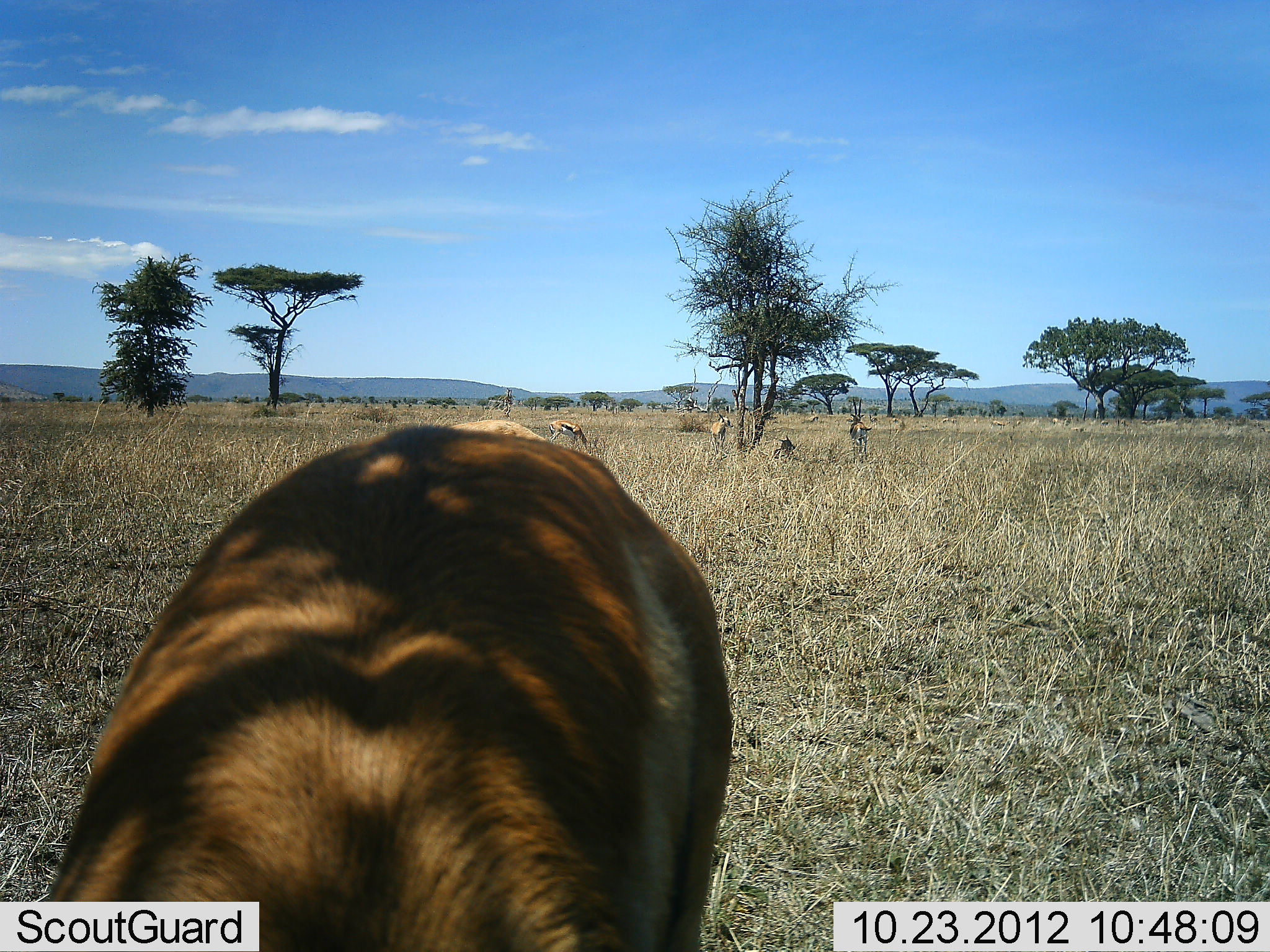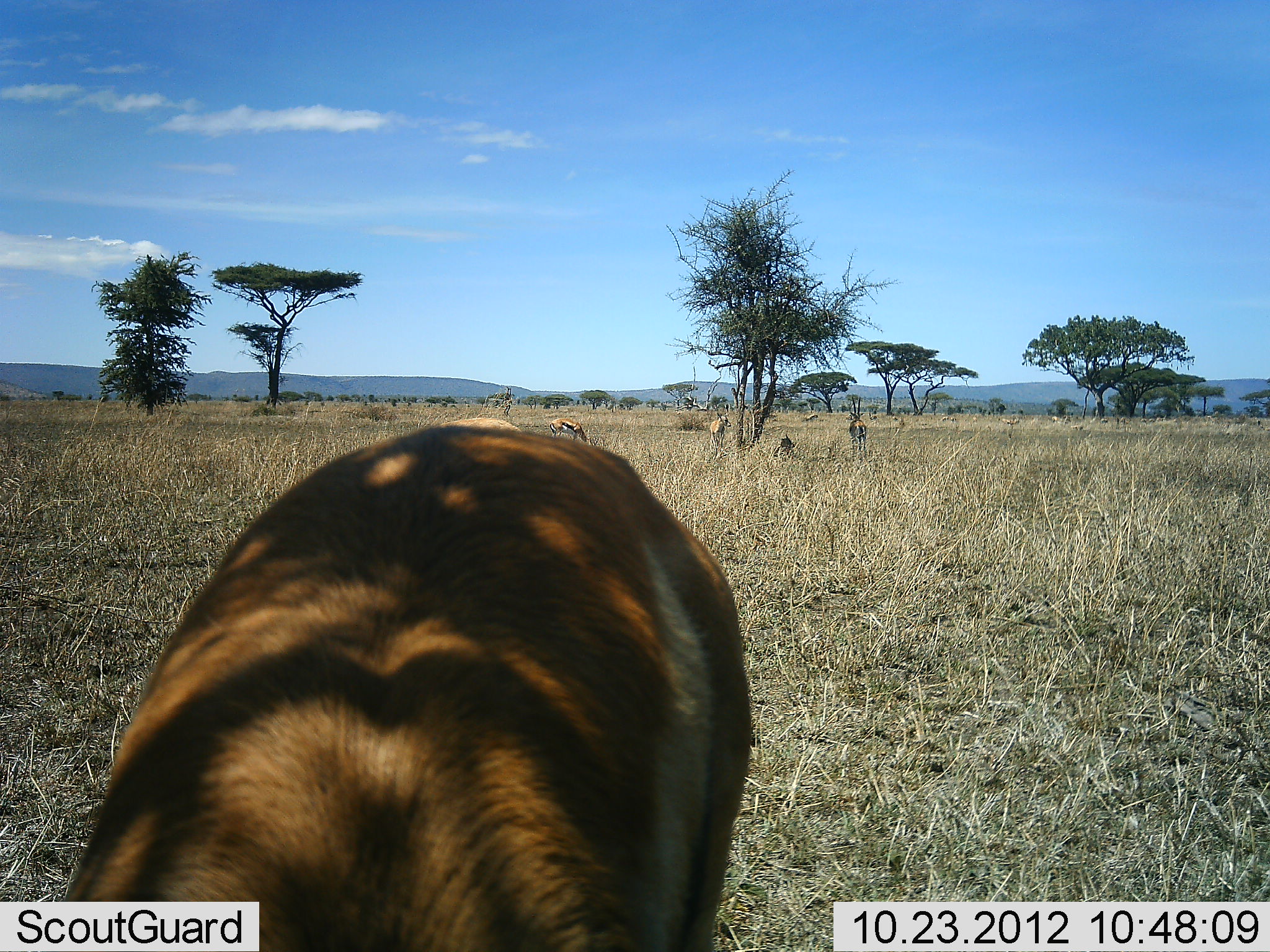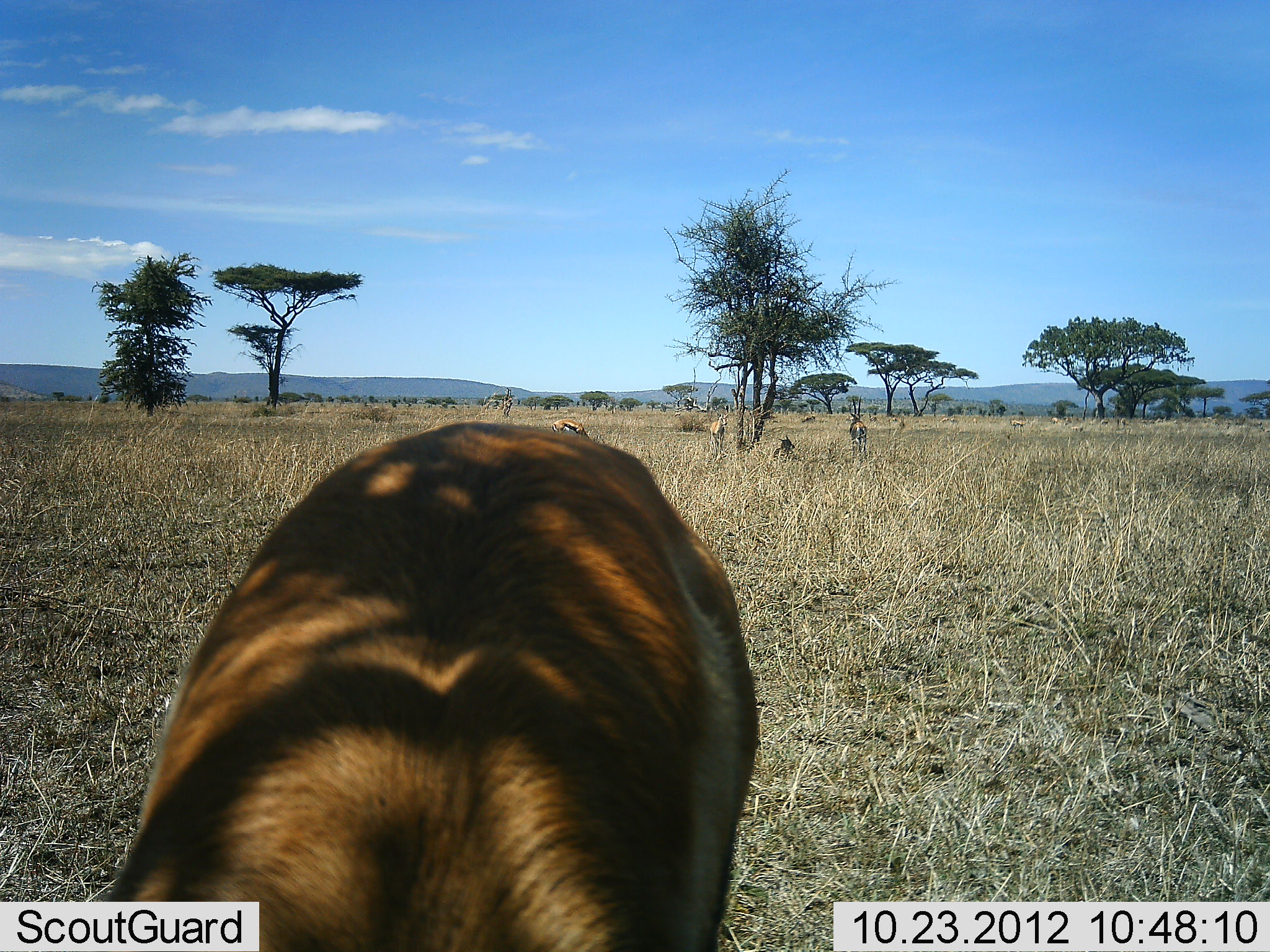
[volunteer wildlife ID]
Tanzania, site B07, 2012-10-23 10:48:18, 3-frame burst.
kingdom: Animalia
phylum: Chordata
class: Mammalia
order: Artiodactyla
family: Bovidae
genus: Eudorcas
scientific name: Eudorcas thomsonii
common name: thomson's gazelle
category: gazellethomsons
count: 5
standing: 90%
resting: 50%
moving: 0%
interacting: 0%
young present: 0%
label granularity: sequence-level